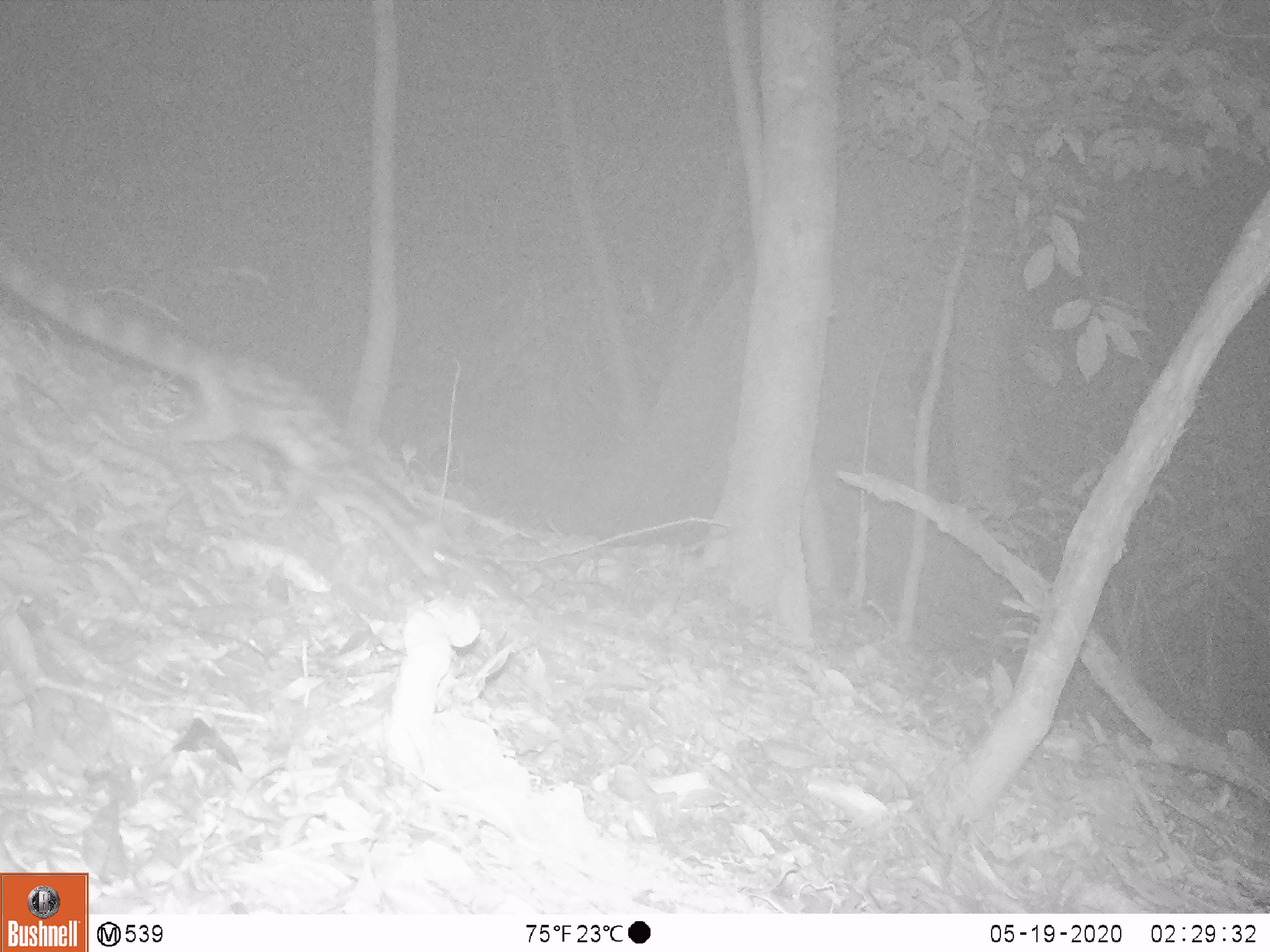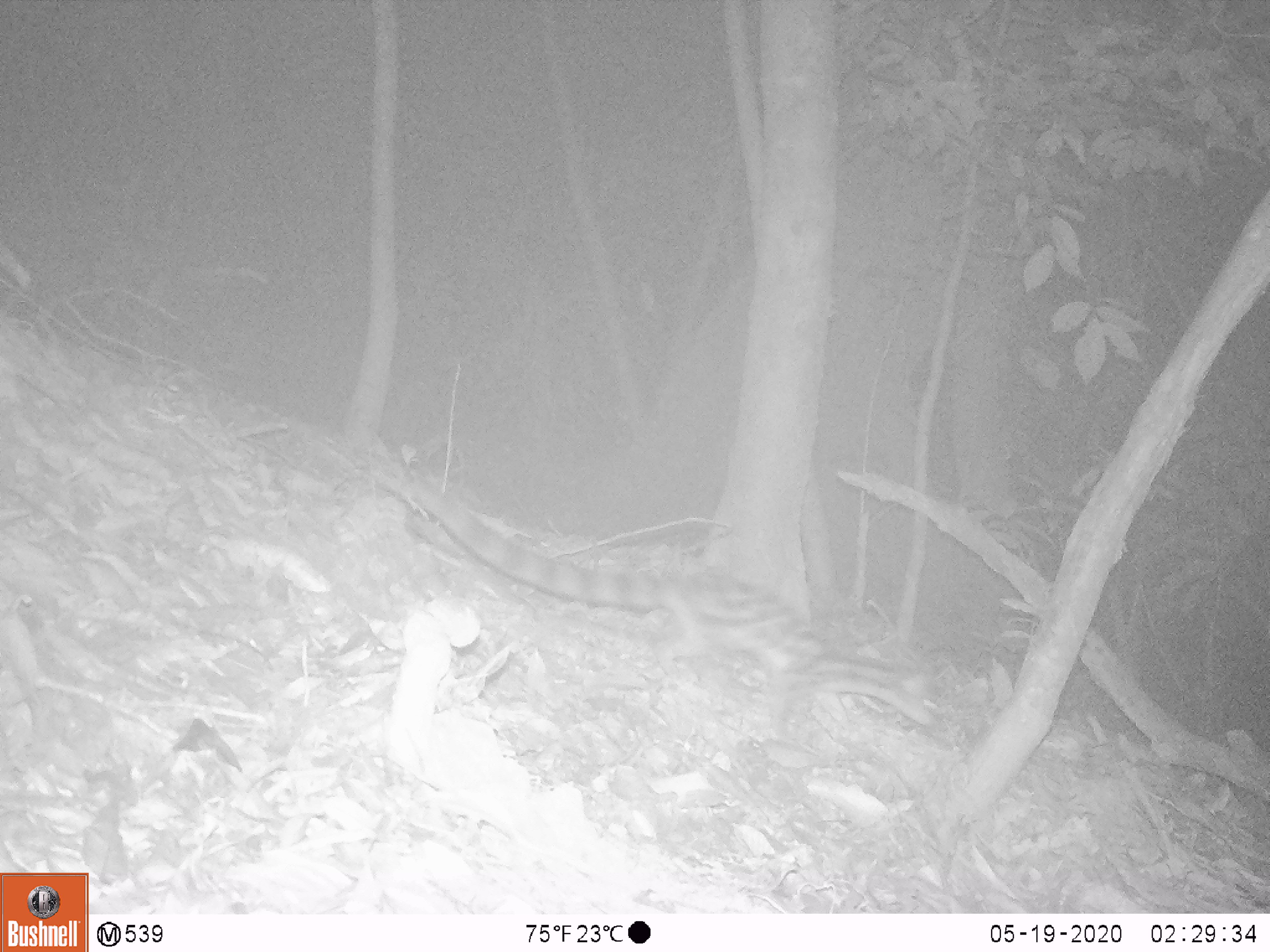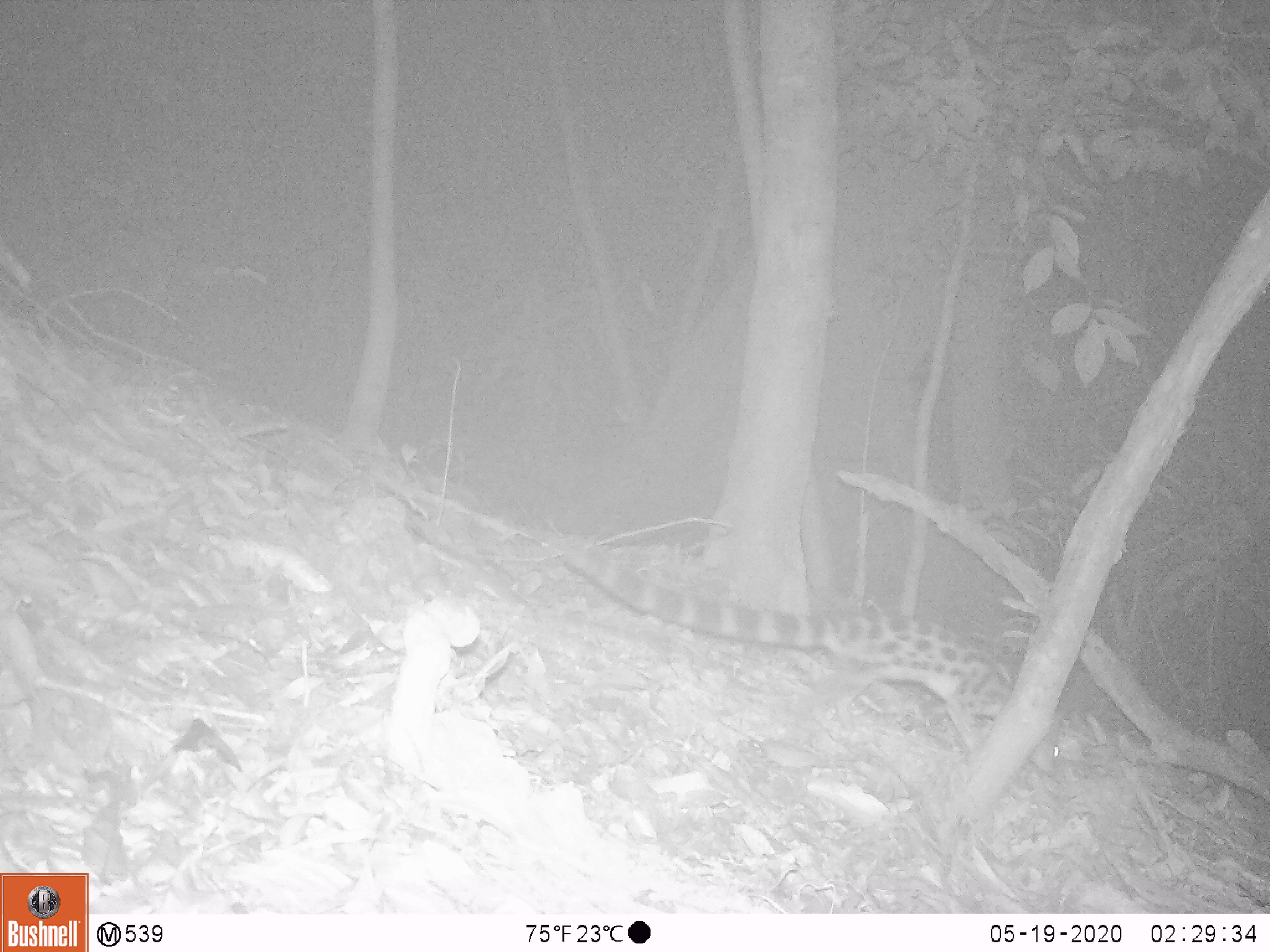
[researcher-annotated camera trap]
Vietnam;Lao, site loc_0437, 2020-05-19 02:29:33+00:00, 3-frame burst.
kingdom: Animalia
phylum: Chordata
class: Mammalia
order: Carnivora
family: Prionodontidae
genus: Prionodon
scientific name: Prionodon pardicolor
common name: spotted linsang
Spotted linsang (Prionodon pardicolor). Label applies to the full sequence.